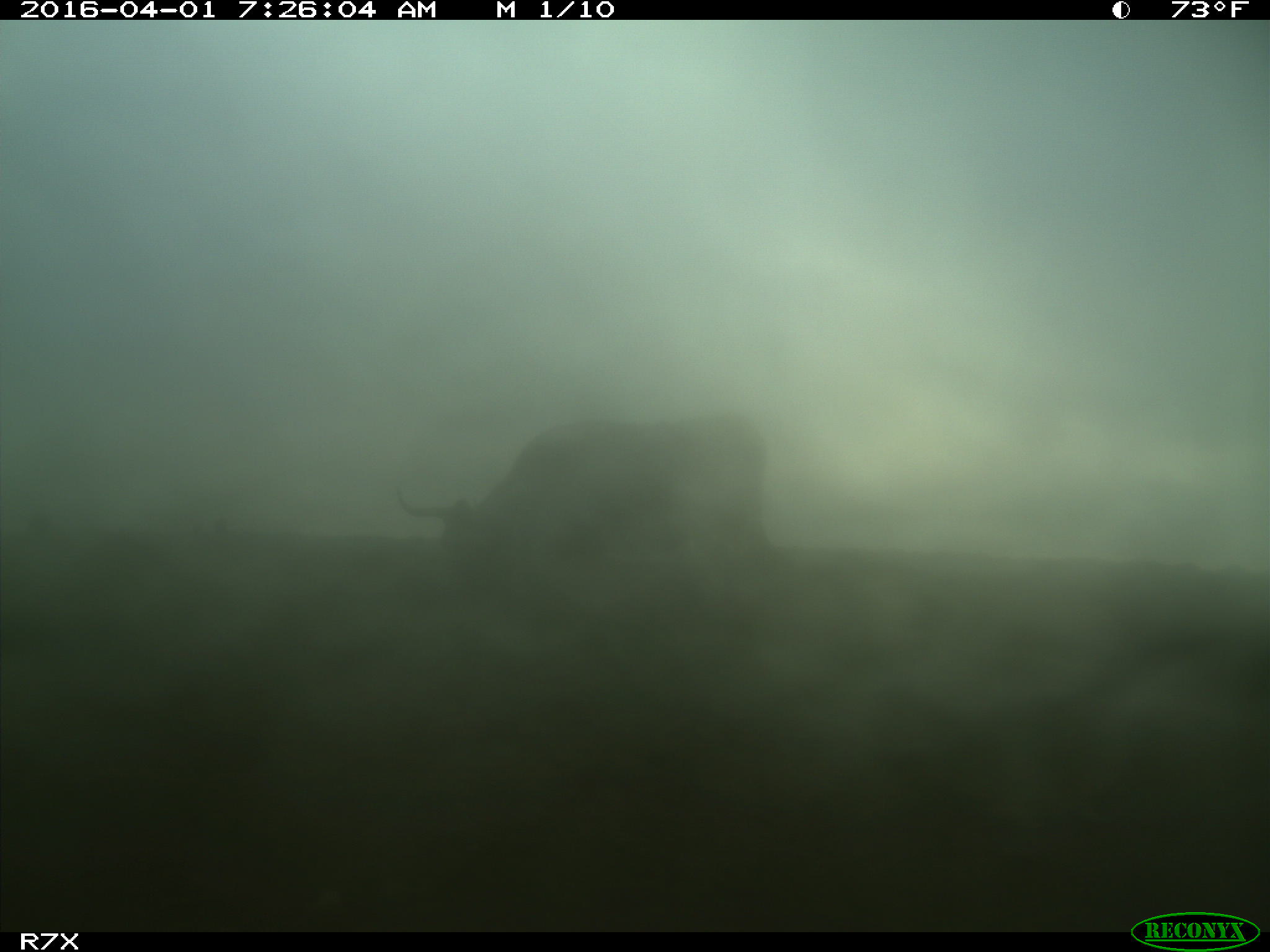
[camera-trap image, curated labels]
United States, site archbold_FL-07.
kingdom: Animalia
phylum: Chordata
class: Mammalia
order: Artiodactyla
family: Bovidae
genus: Bos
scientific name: Bos taurus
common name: domestic cow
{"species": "Bos taurus (domestic cow)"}